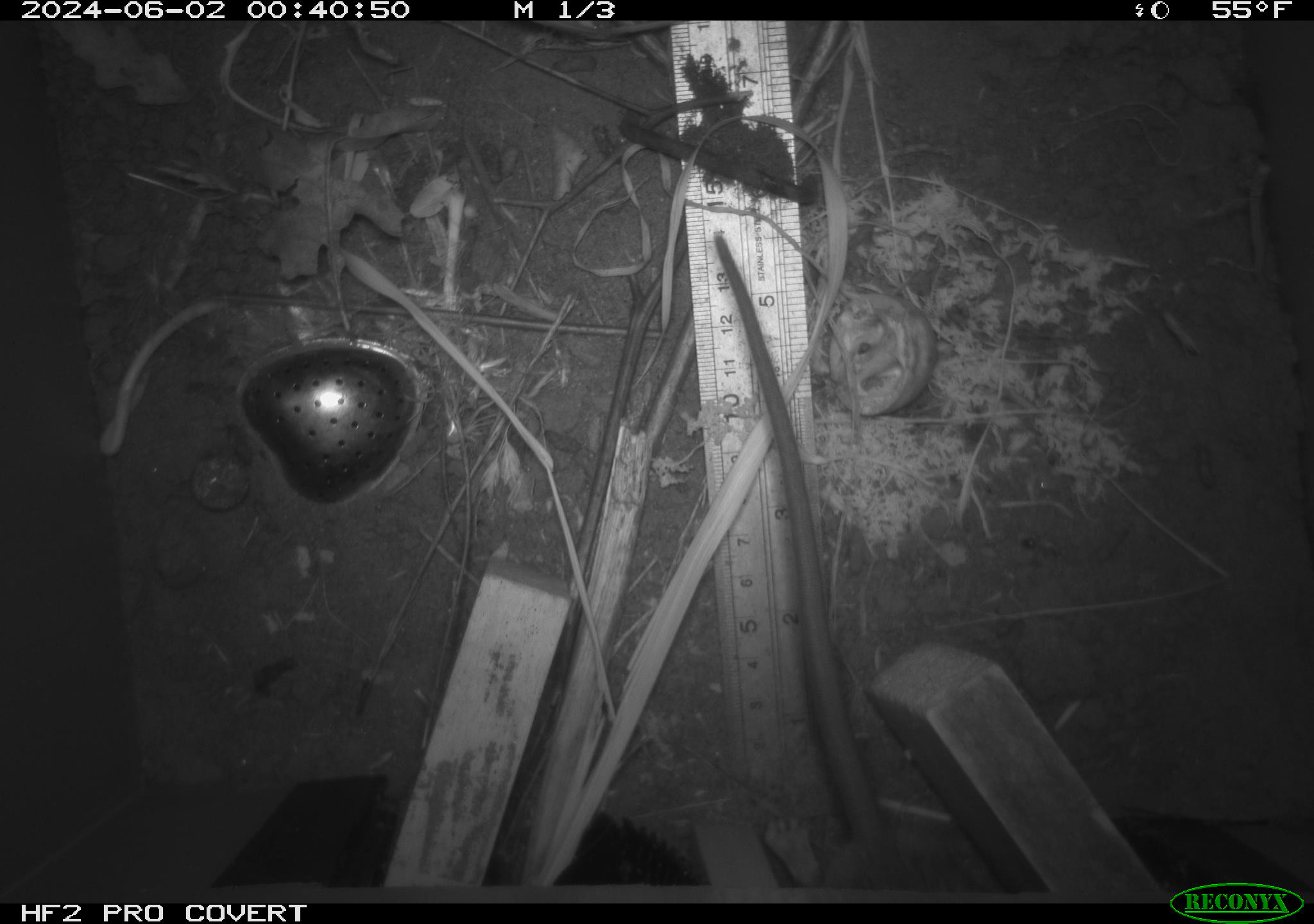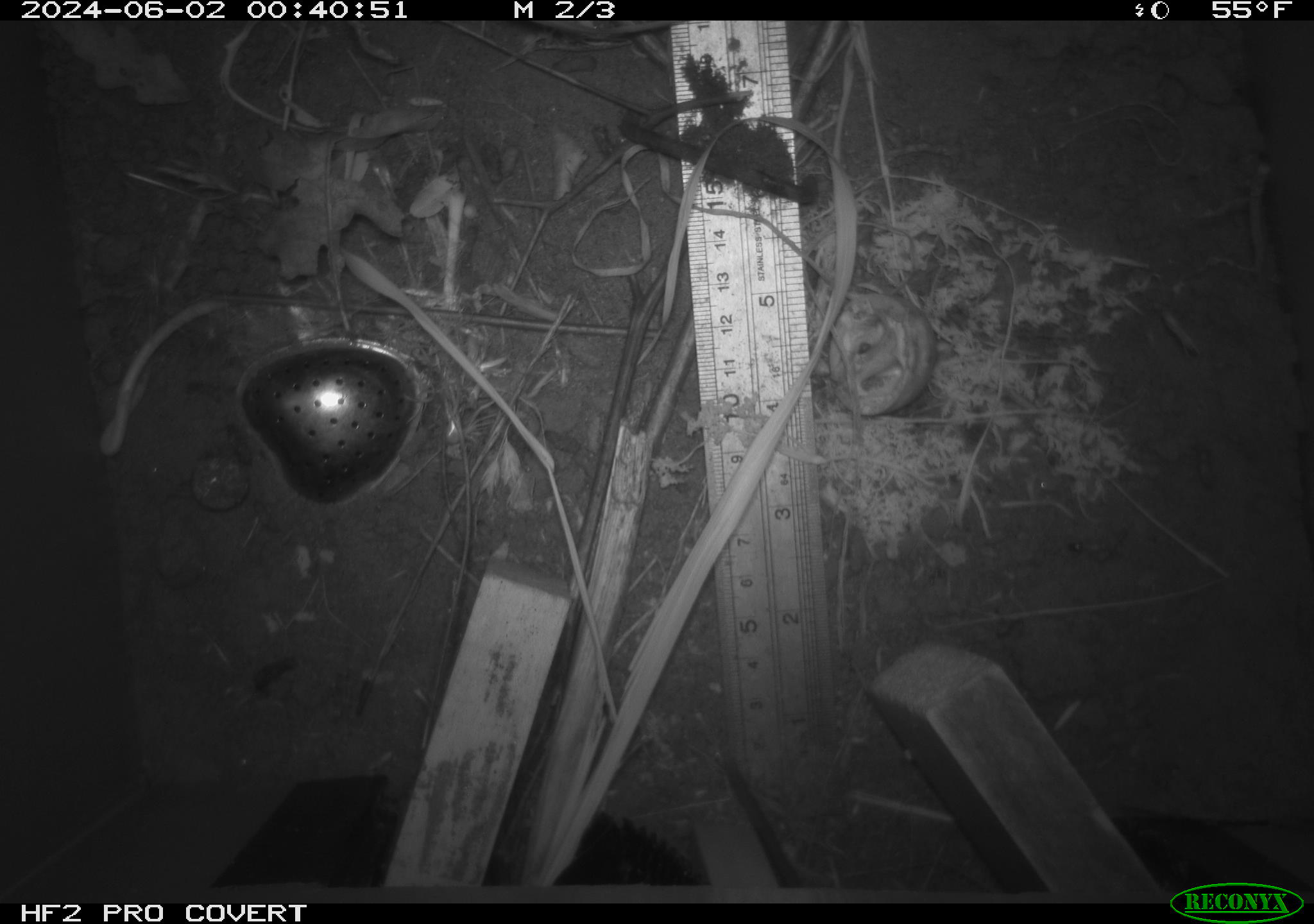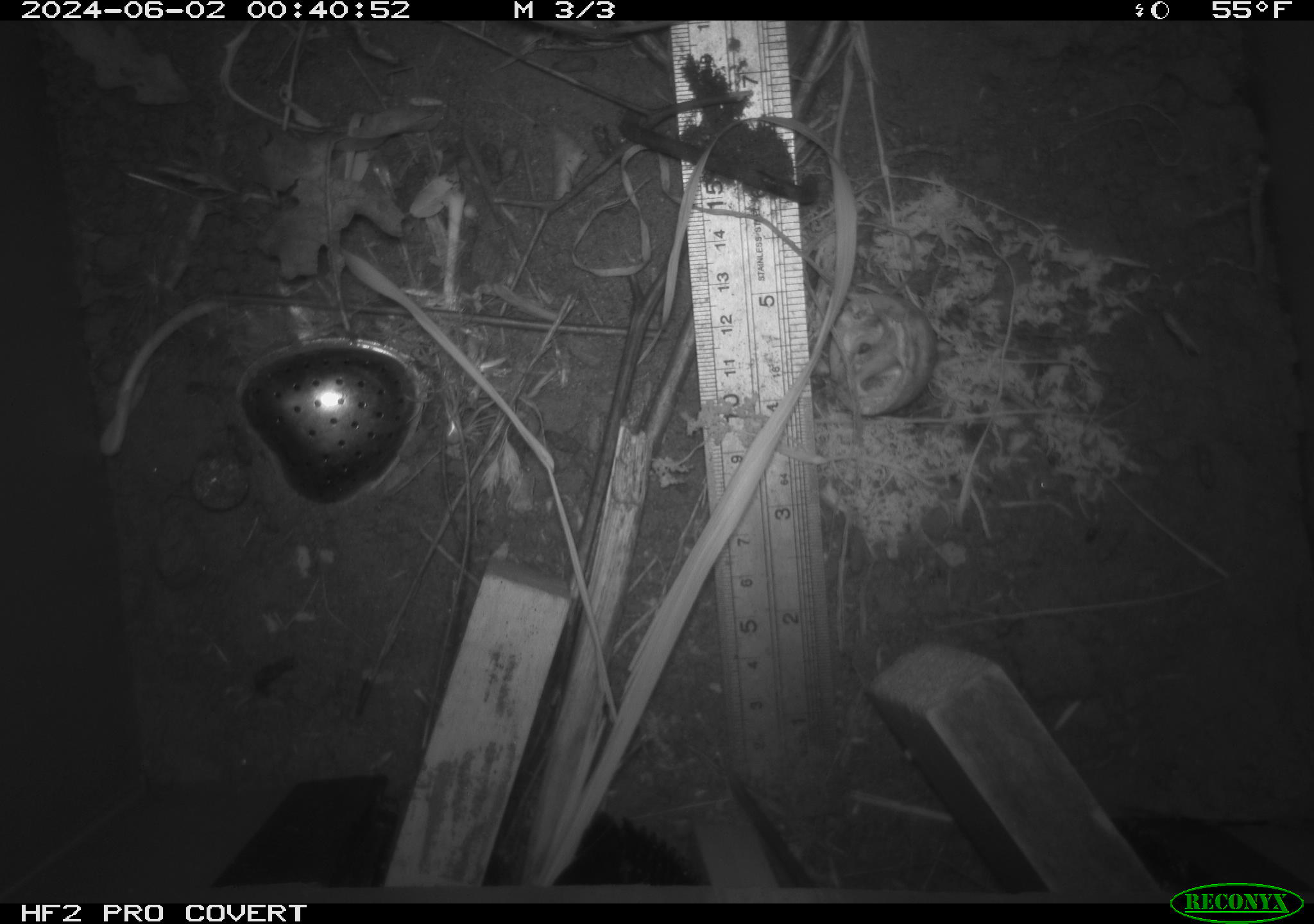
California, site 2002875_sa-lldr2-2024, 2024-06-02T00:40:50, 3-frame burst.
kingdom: Animalia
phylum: Chordata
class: Mammalia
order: Rodentia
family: Muridae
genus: Rattus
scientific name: Rattus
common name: rat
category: rattus species